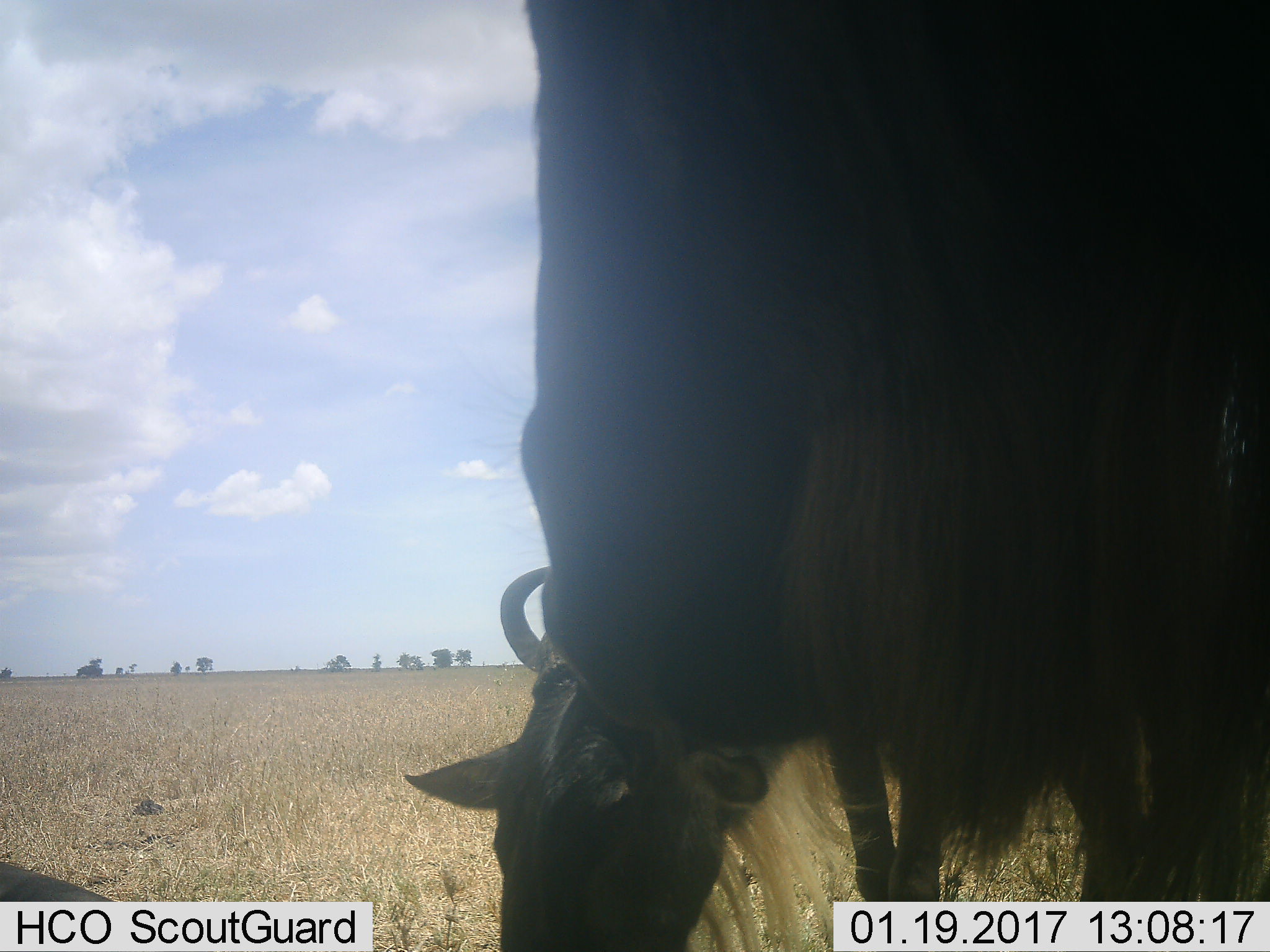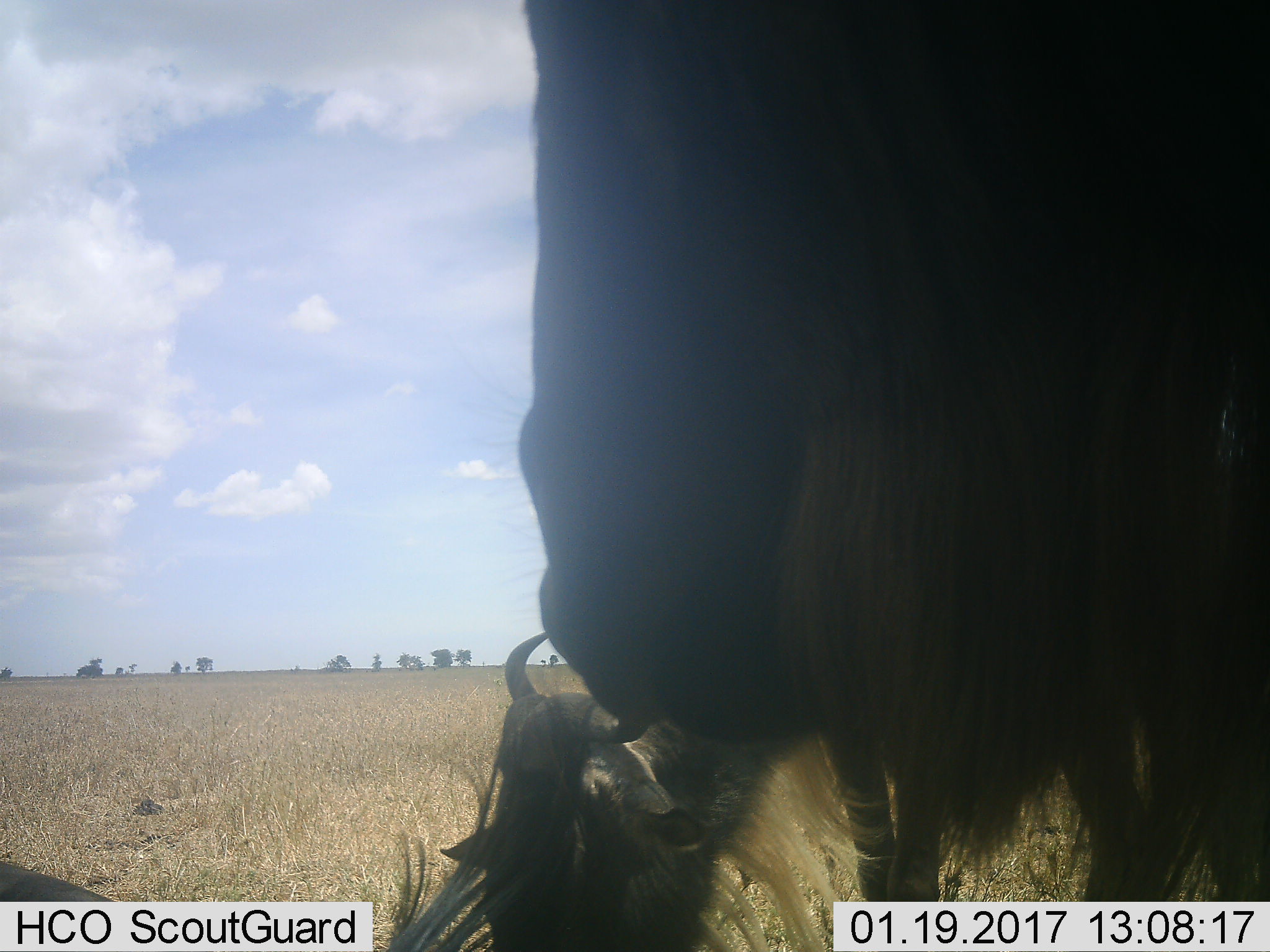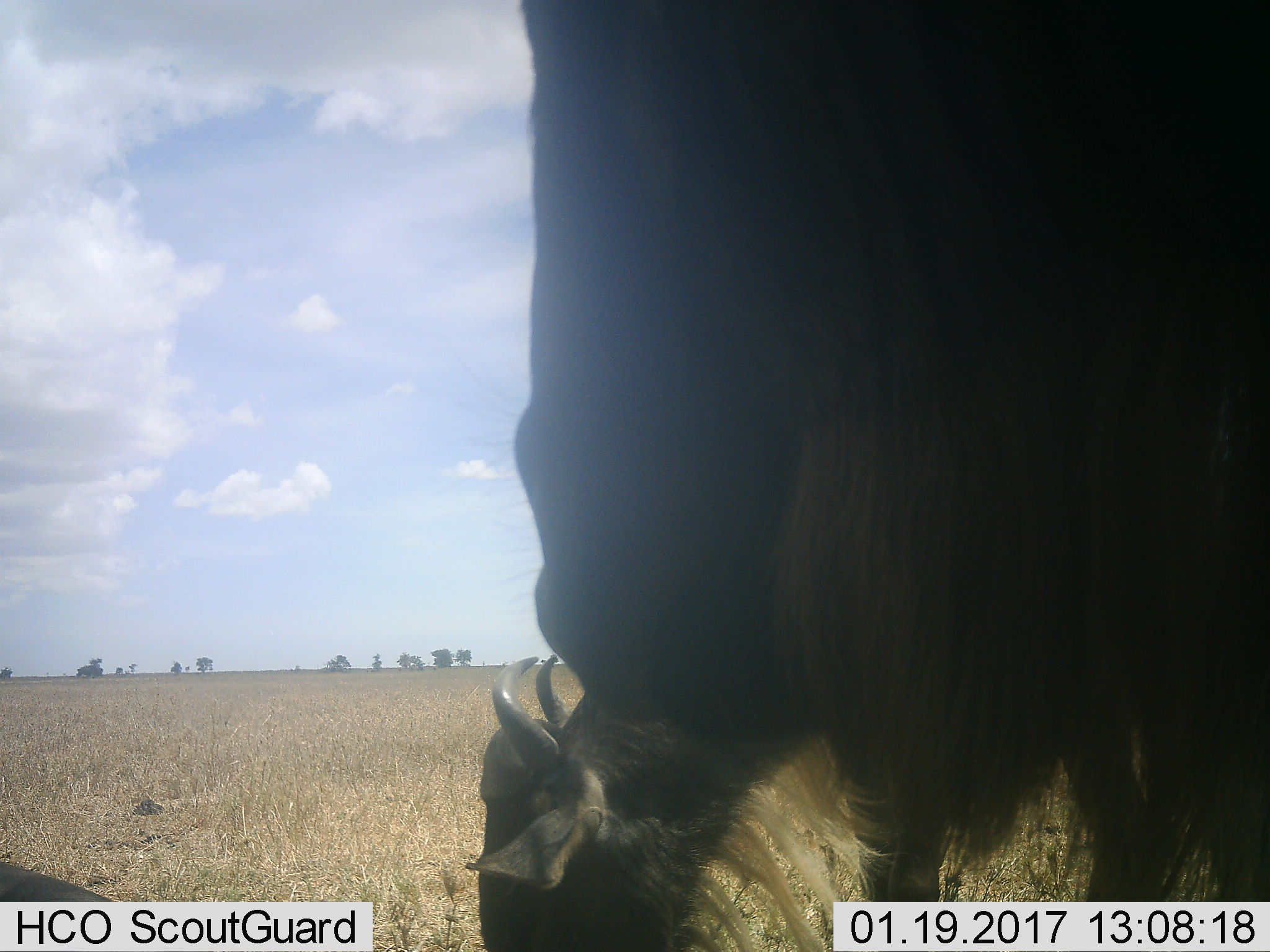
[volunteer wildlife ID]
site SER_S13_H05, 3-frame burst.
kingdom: Animalia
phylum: Chordata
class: Mammalia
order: Artiodactyla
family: Bovidae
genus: Connochaetes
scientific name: Connochaetes taurinus taurinus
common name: blue wildebeest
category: wildebeestblue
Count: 1.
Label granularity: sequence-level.